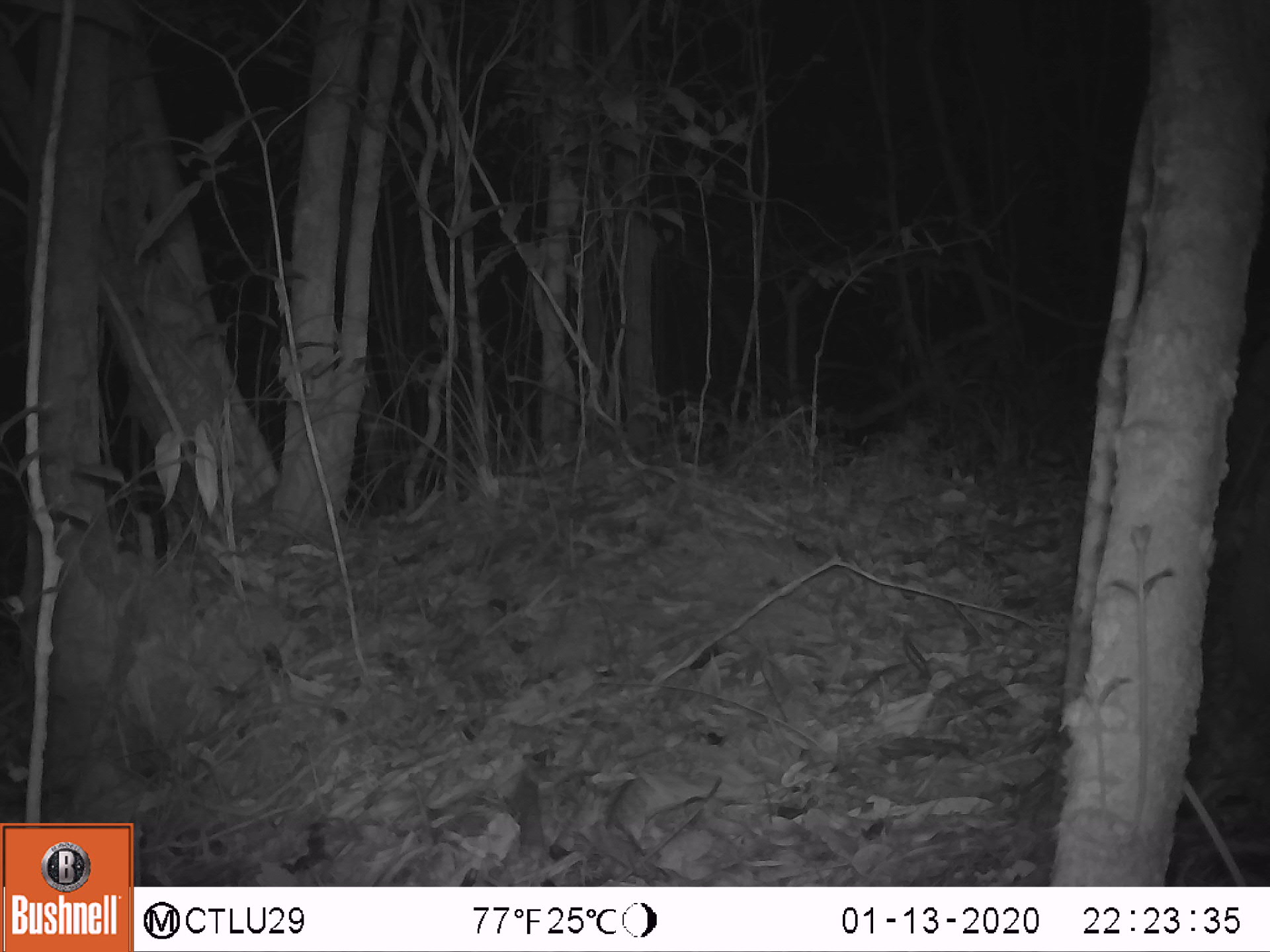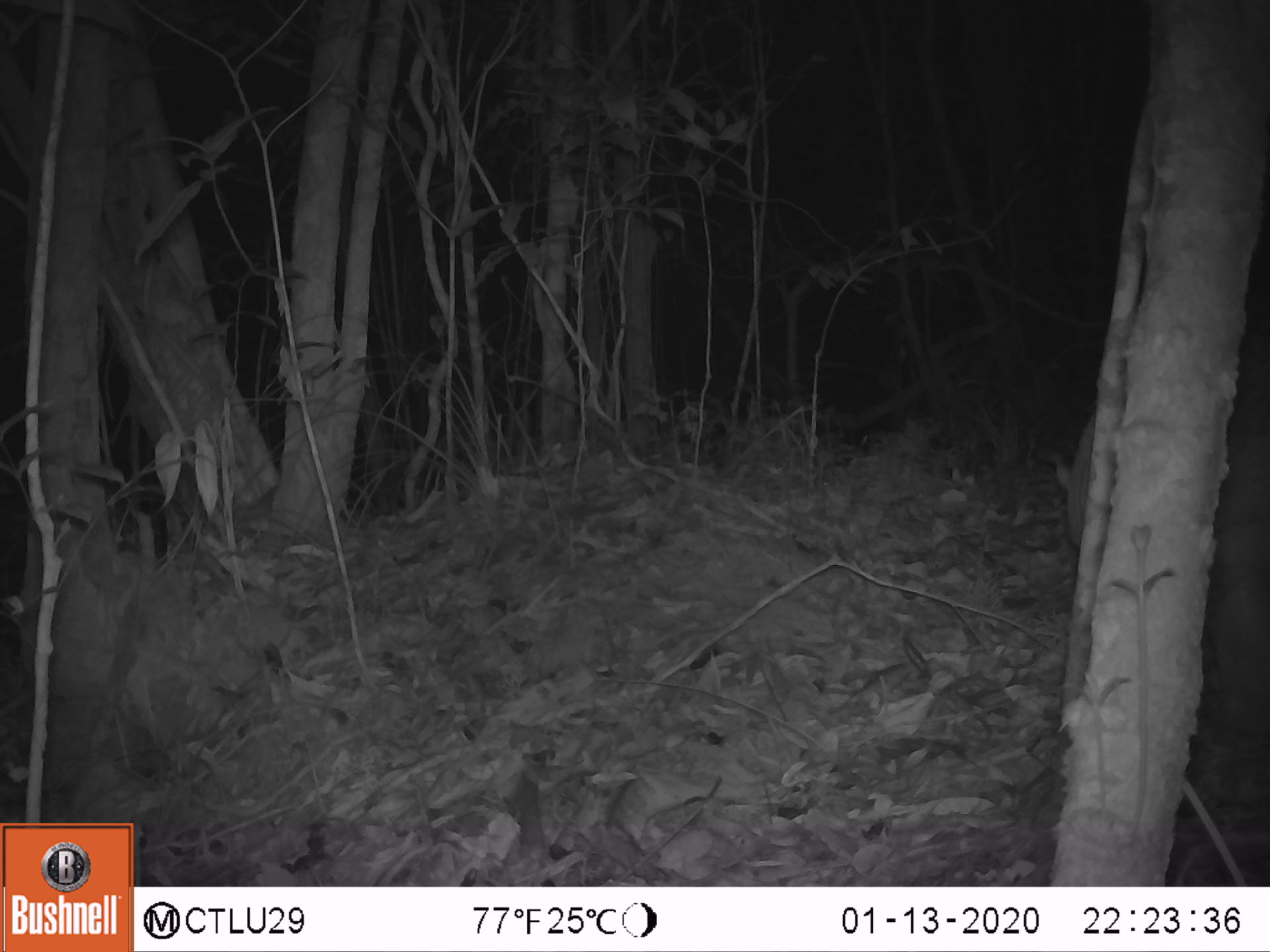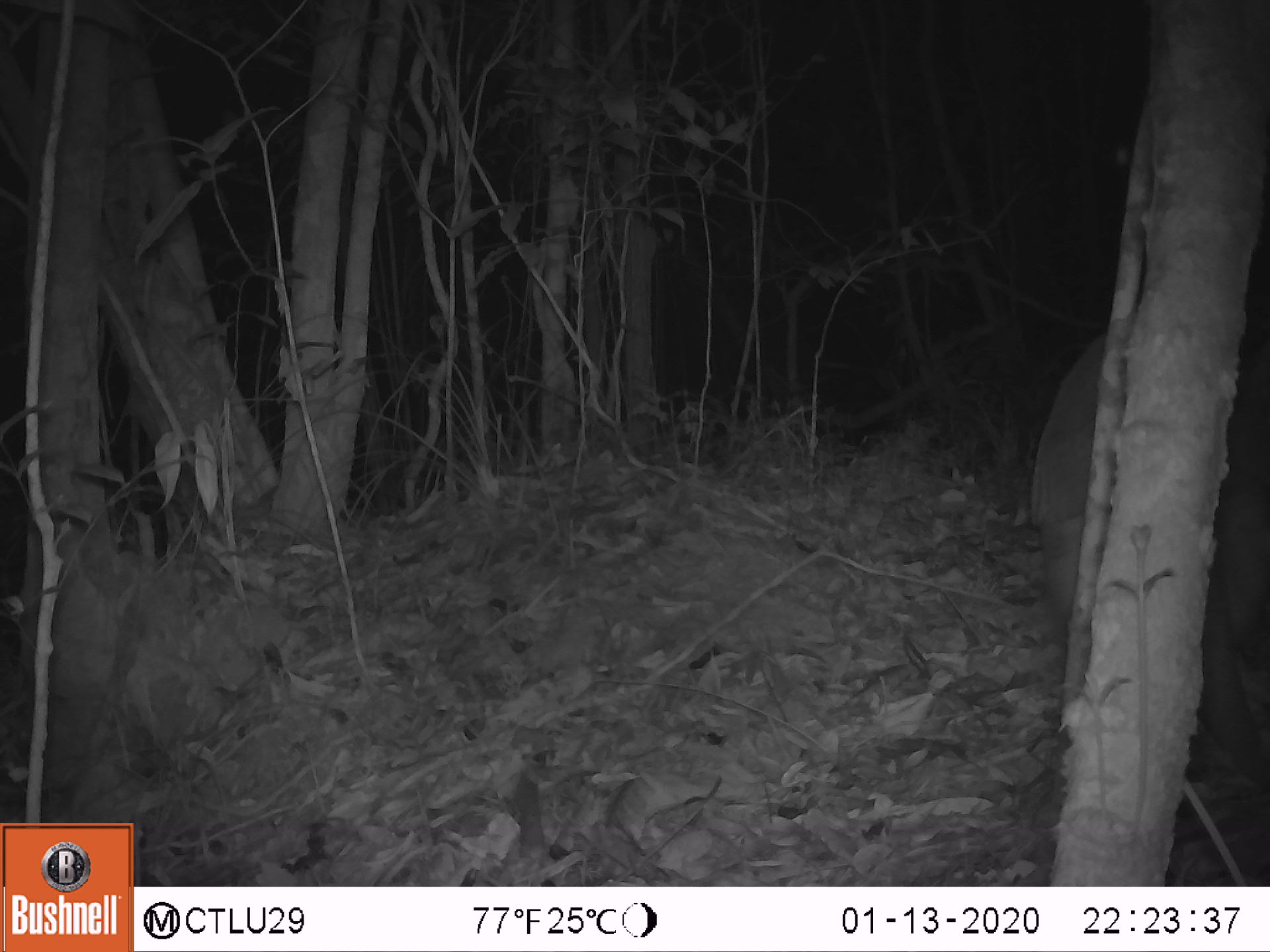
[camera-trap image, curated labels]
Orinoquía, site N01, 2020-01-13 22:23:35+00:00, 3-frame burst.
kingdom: Animalia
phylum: Chordata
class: Mammalia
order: Cingulata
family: Chlamyphoridae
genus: Priodontes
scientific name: Priodontes maximus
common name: giant armadillo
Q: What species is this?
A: Giant armadillo (Priodontes maximus).